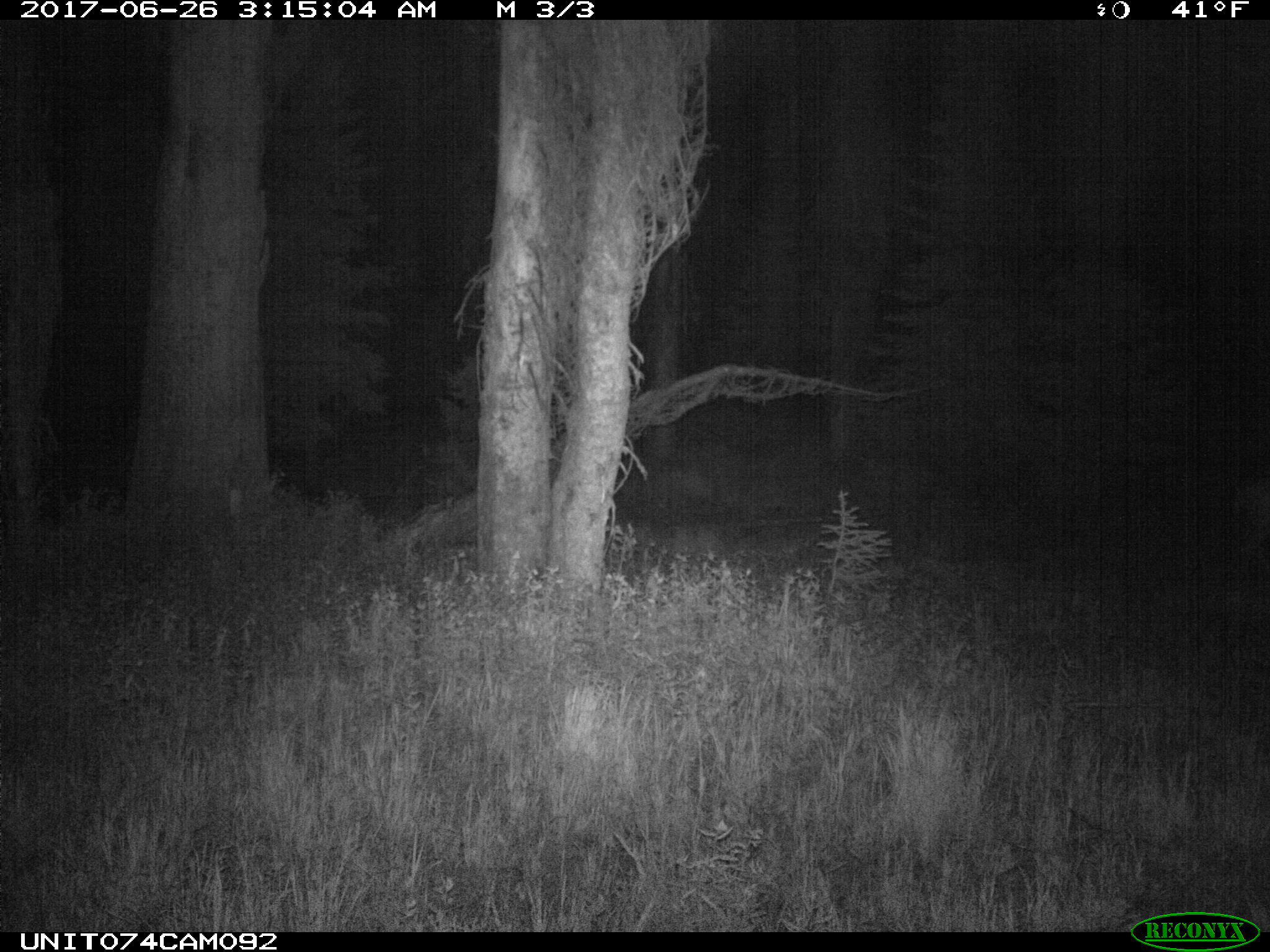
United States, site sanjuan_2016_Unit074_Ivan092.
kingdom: Animalia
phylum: Chordata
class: Mammalia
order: Artiodactyla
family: Cervidae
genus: Odocoileus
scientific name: Odocoileus hemionus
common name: mule deer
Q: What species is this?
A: Odocoileus hemionus (mule deer).